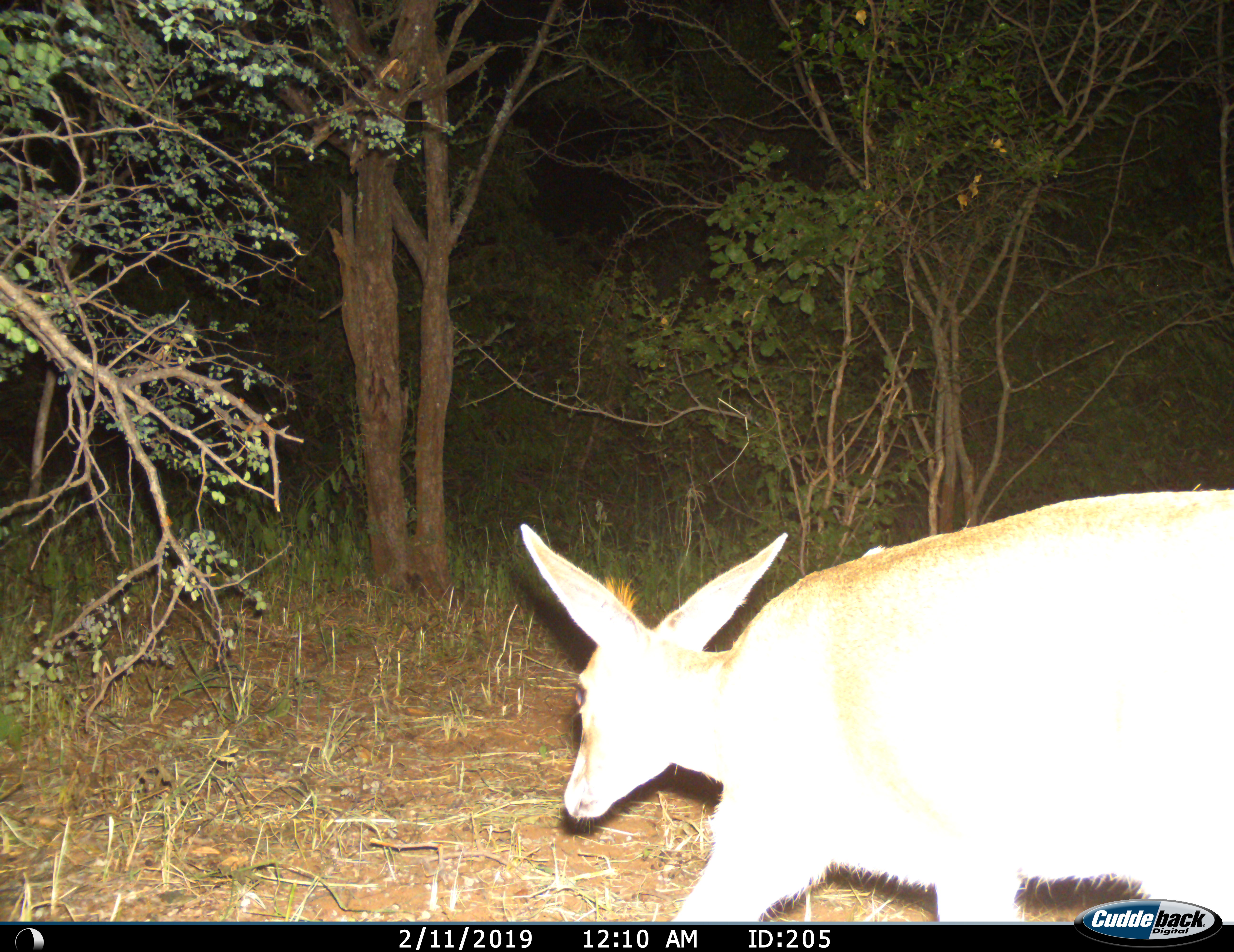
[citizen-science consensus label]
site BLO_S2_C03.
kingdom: Animalia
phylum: Chordata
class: Mammalia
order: Artiodactyla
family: Bovidae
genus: Pelea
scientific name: Pelea capreolus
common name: grey rhebok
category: rhebokgrey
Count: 1.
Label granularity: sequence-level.